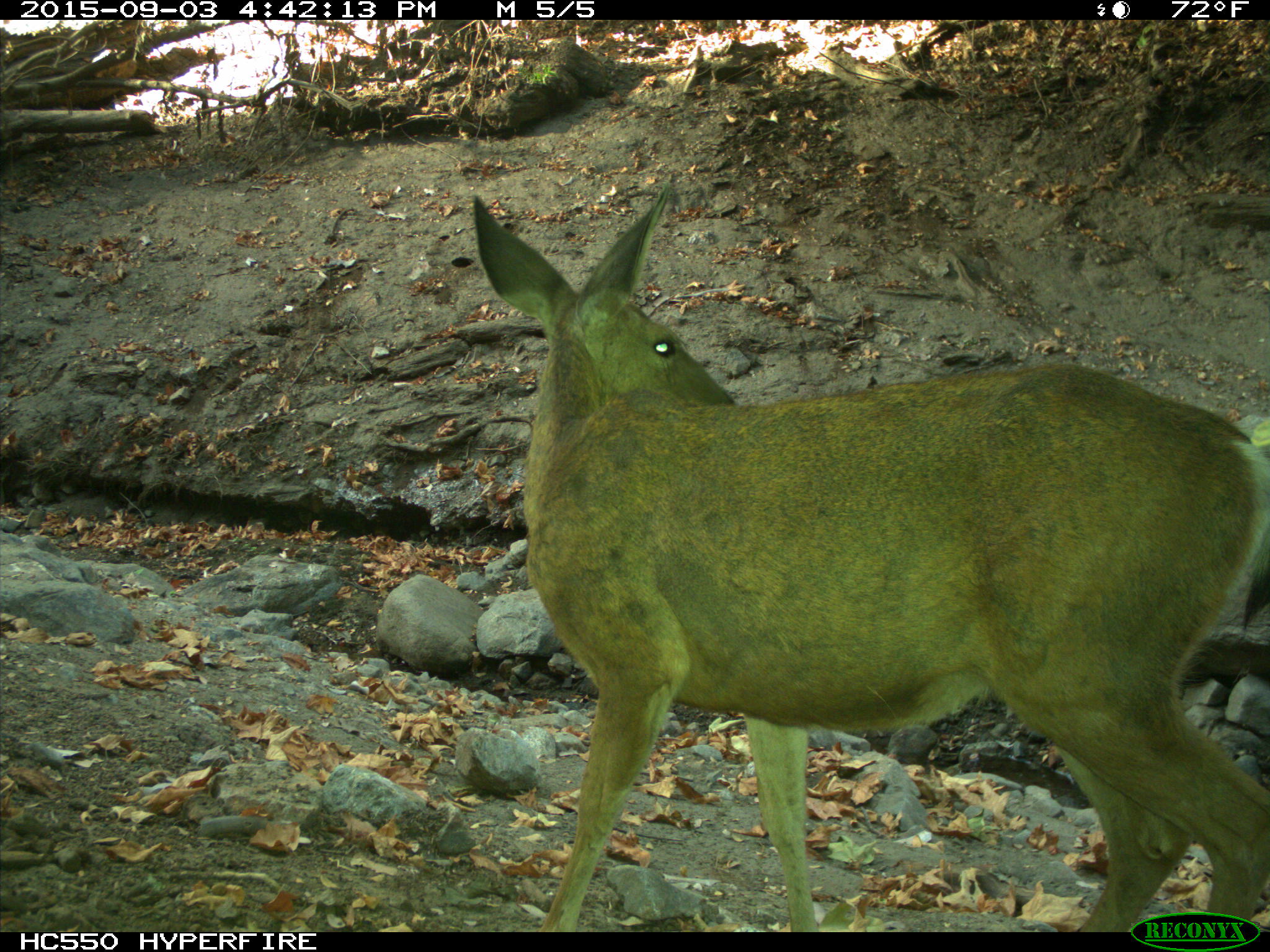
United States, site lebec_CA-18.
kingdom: Animalia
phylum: Chordata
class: Mammalia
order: Artiodactyla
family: Cervidae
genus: Odocoileus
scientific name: Odocoileus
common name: deer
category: unidentified deer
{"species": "unidentified deer (deer) (Odocoileus)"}